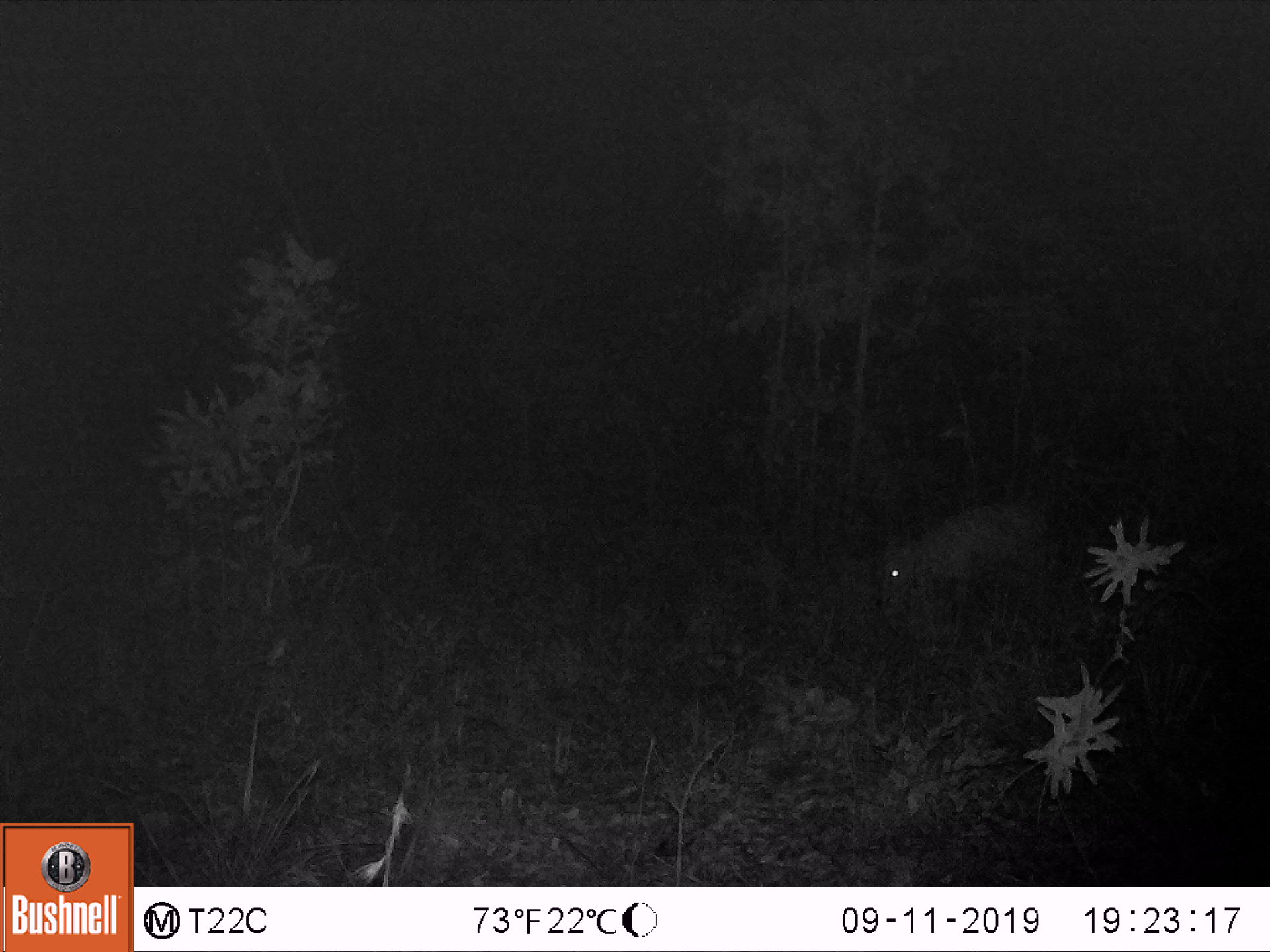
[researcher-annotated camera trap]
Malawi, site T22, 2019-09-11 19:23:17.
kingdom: Animalia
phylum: Chordata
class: Mammalia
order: Artiodactyla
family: Bovidae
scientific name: Antilopinae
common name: small antelope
Small antelope (Antilopinae), count 1.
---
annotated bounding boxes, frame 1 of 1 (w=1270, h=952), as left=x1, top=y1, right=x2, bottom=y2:
small antelope: left=859, top=493, right=1080, bottom=648